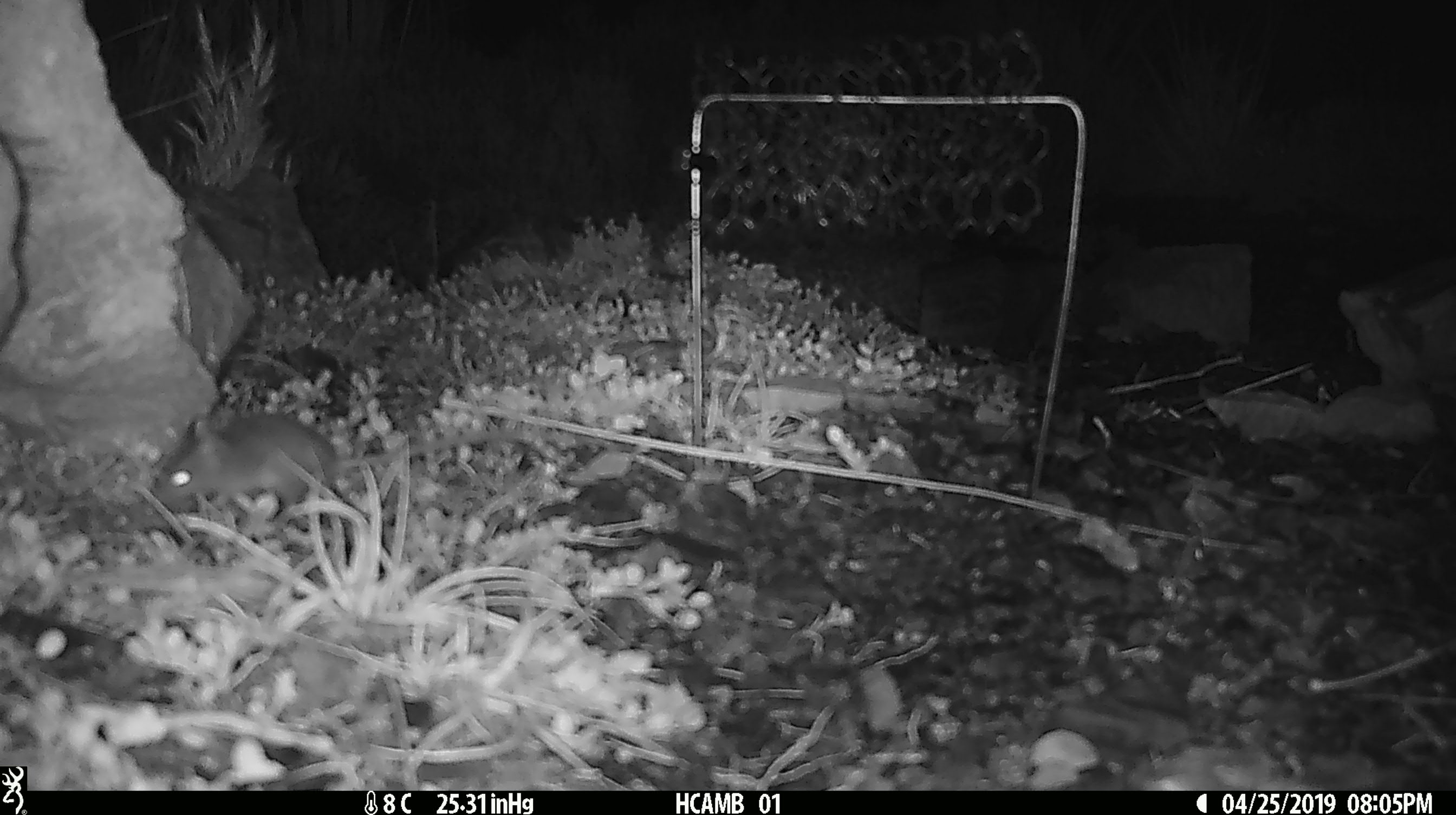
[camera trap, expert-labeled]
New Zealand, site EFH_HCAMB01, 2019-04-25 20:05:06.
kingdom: Animalia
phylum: Chordata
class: Mammalia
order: Rodentia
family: Muridae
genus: Mus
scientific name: Mus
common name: mouse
Mouse (Mus).